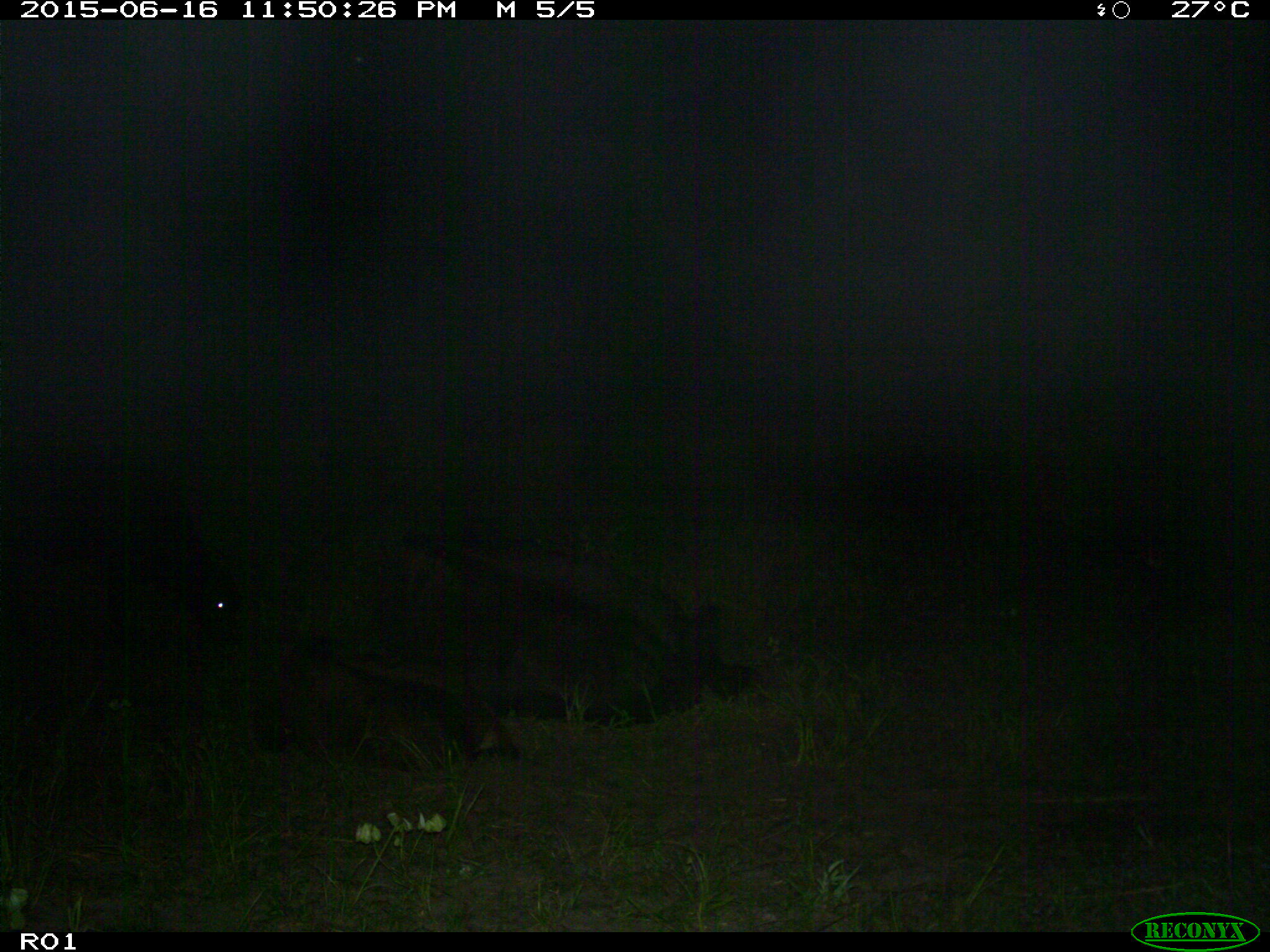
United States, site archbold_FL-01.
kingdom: Animalia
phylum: Chordata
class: Mammalia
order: Artiodactyla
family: Bovidae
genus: Bos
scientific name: Bos taurus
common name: domestic cow